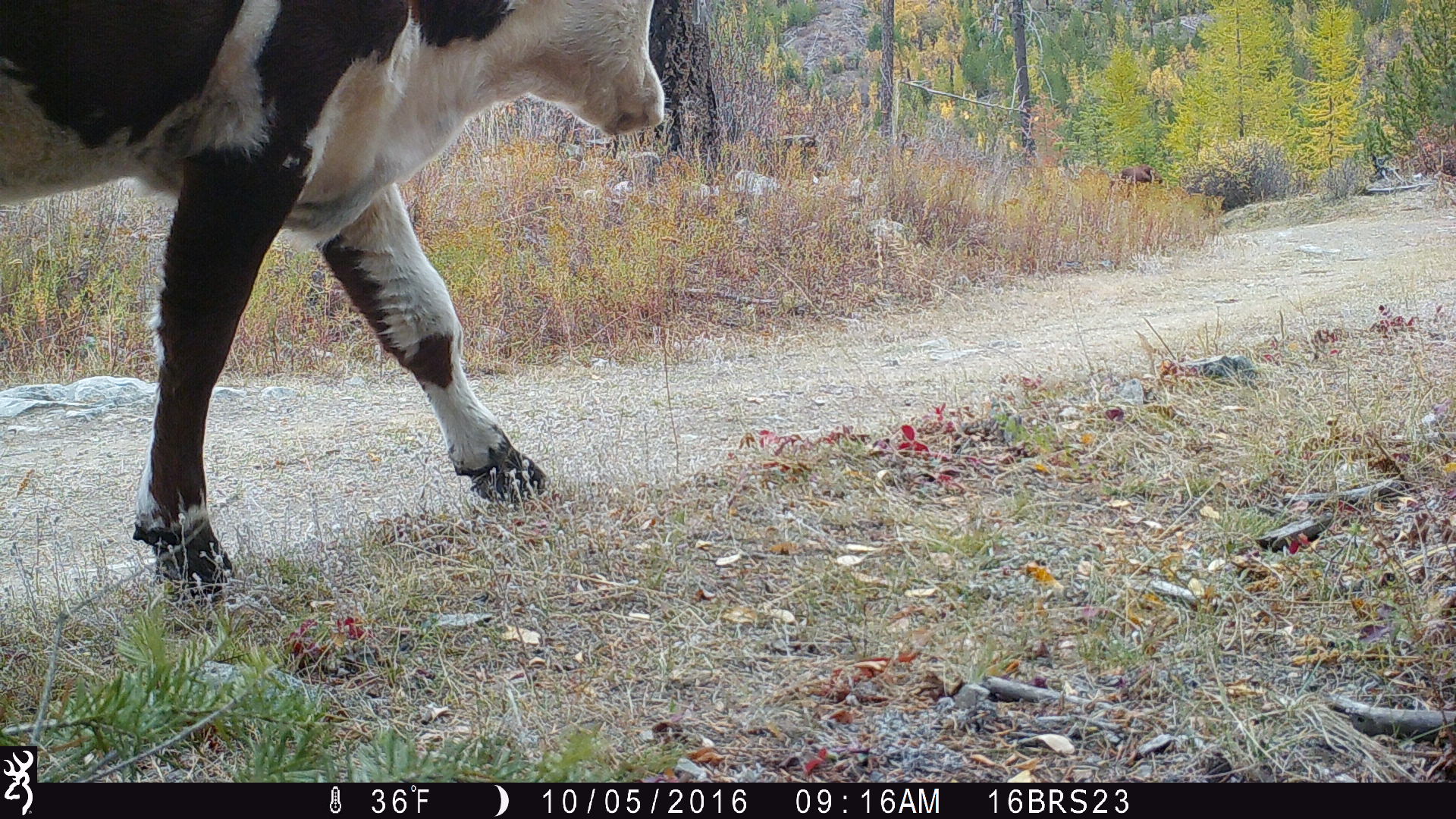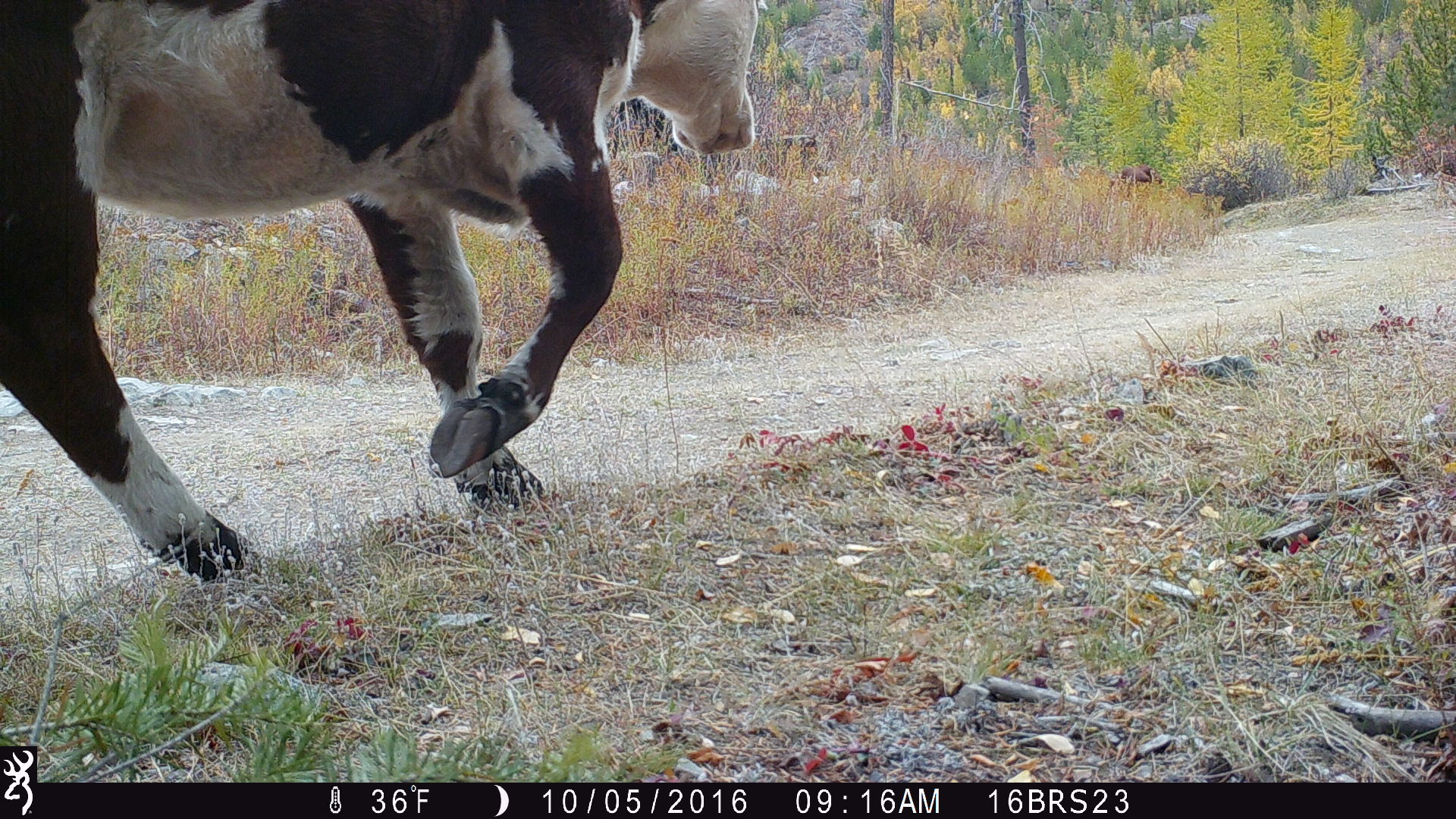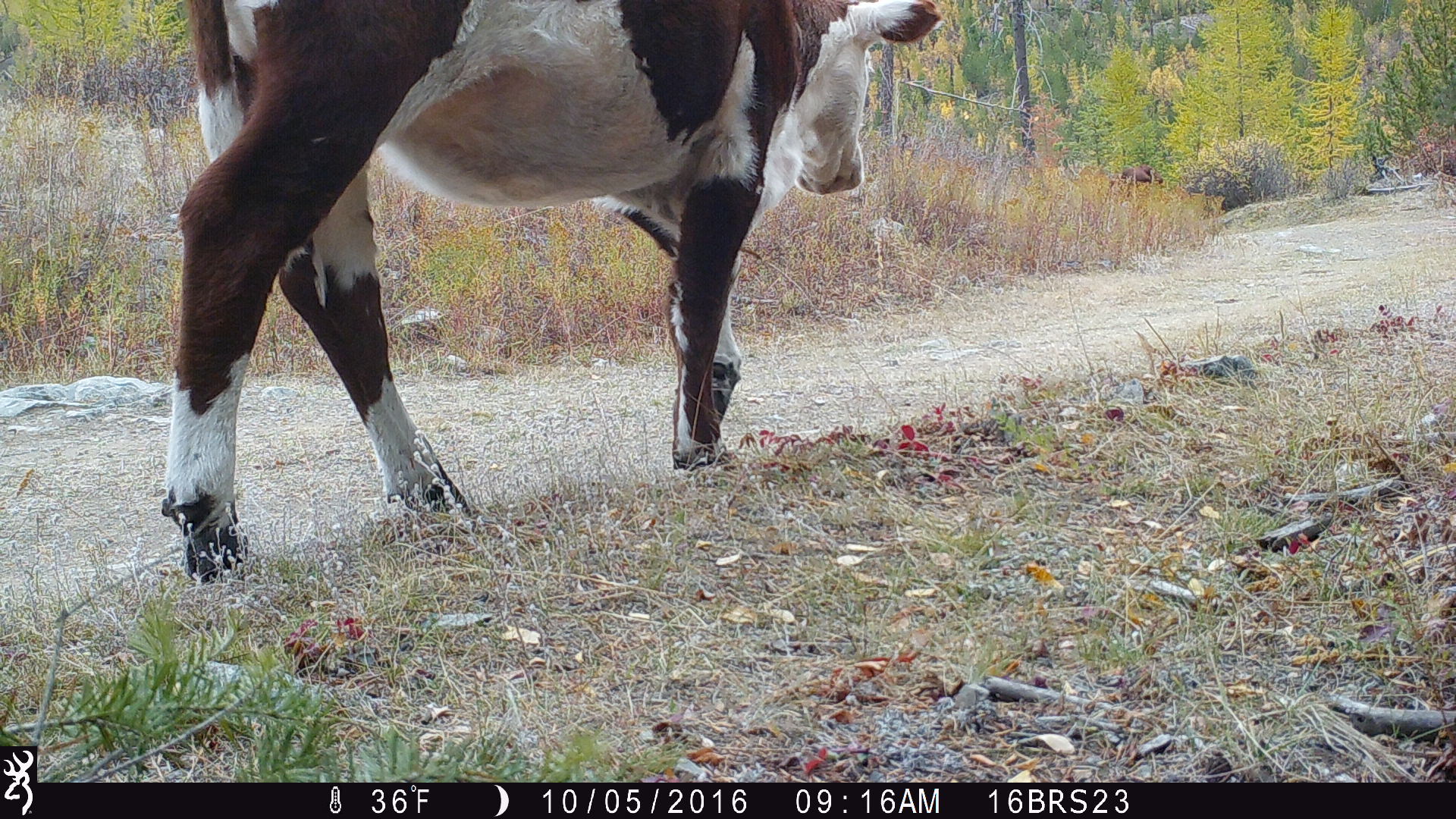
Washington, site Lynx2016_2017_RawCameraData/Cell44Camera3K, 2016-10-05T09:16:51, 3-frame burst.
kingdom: Animalia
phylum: Chordata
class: Mammalia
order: Artiodactyla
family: Bovidae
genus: Bos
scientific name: Bos taurus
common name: domestic cattle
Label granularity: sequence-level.